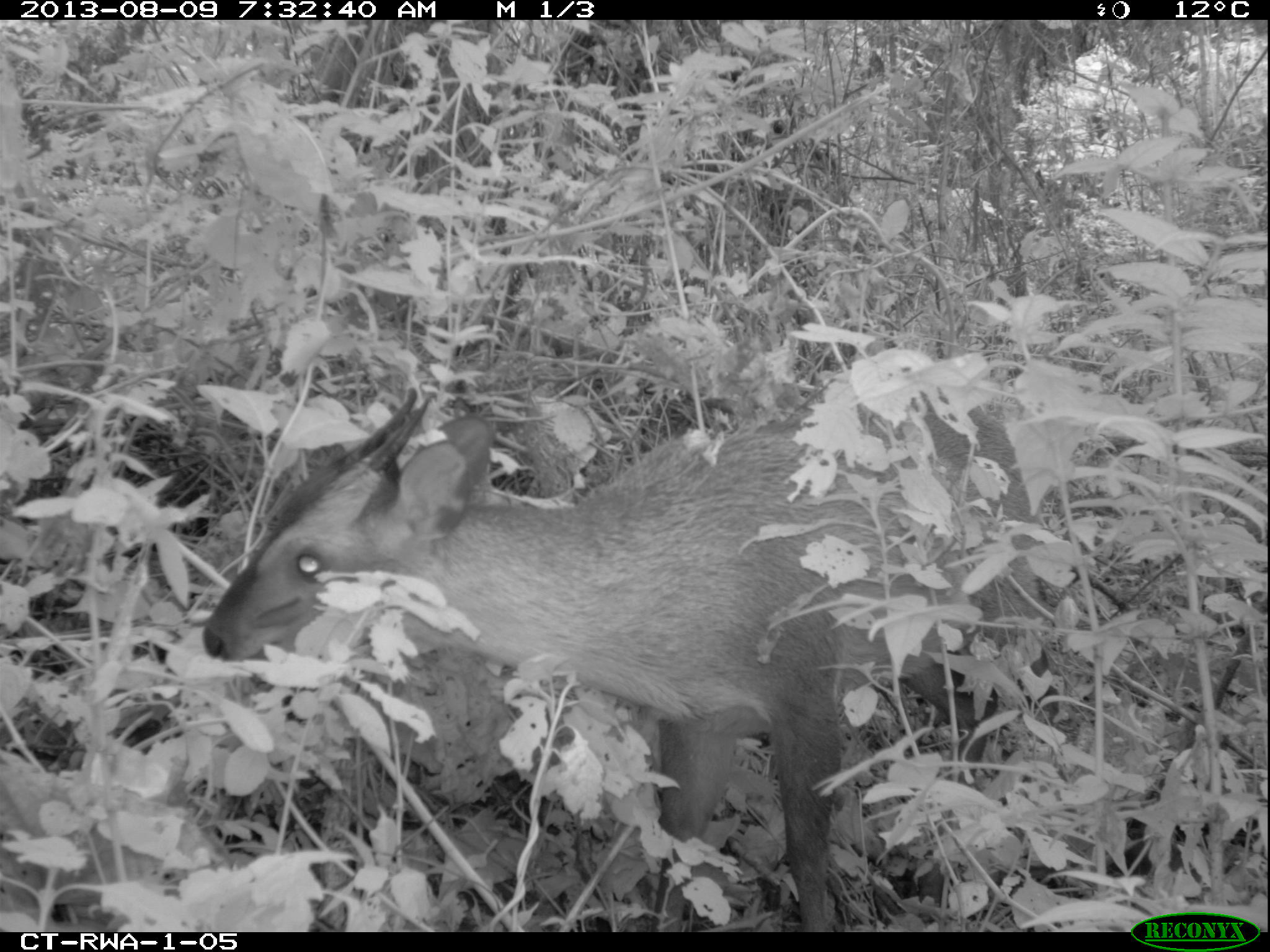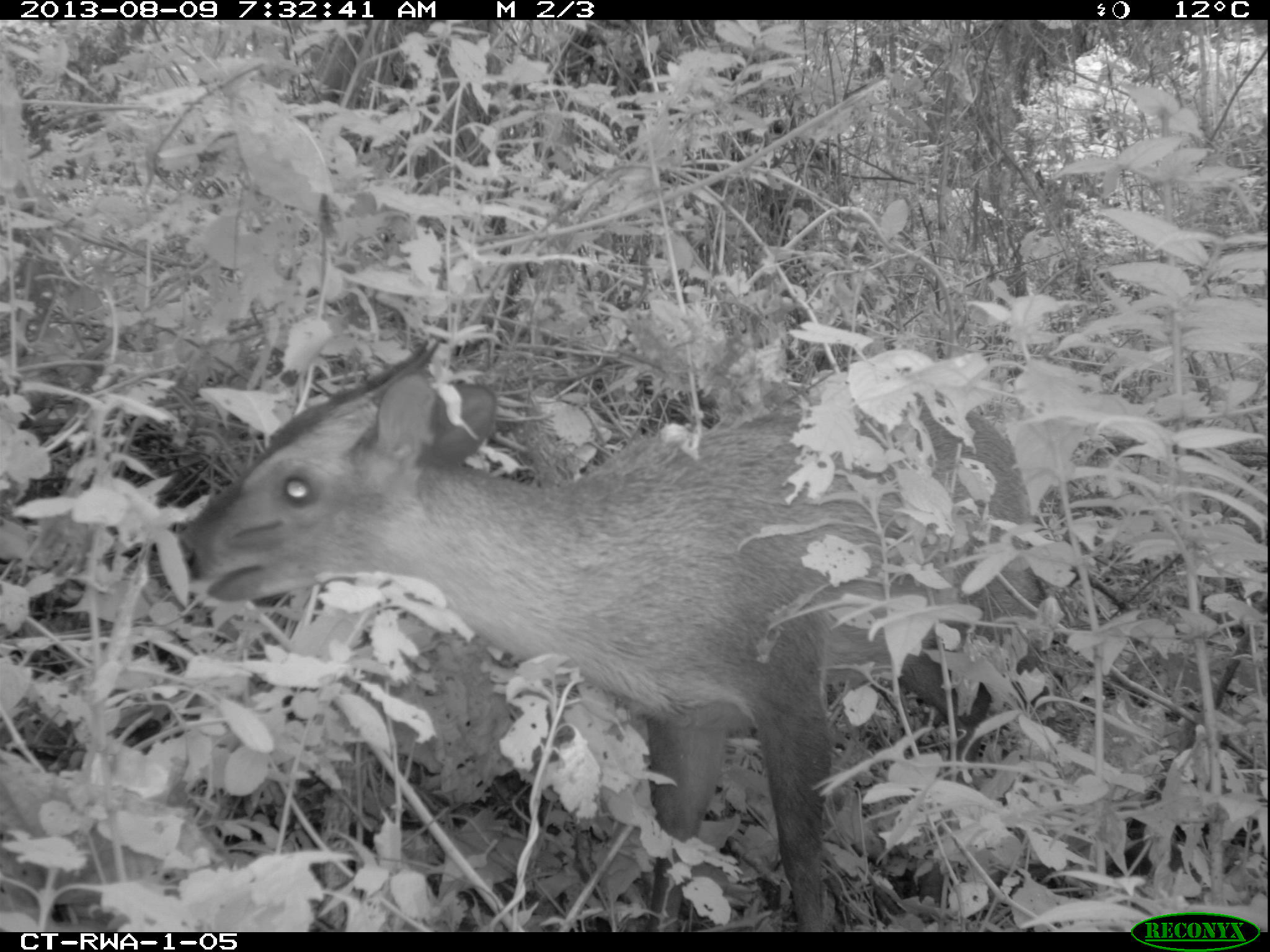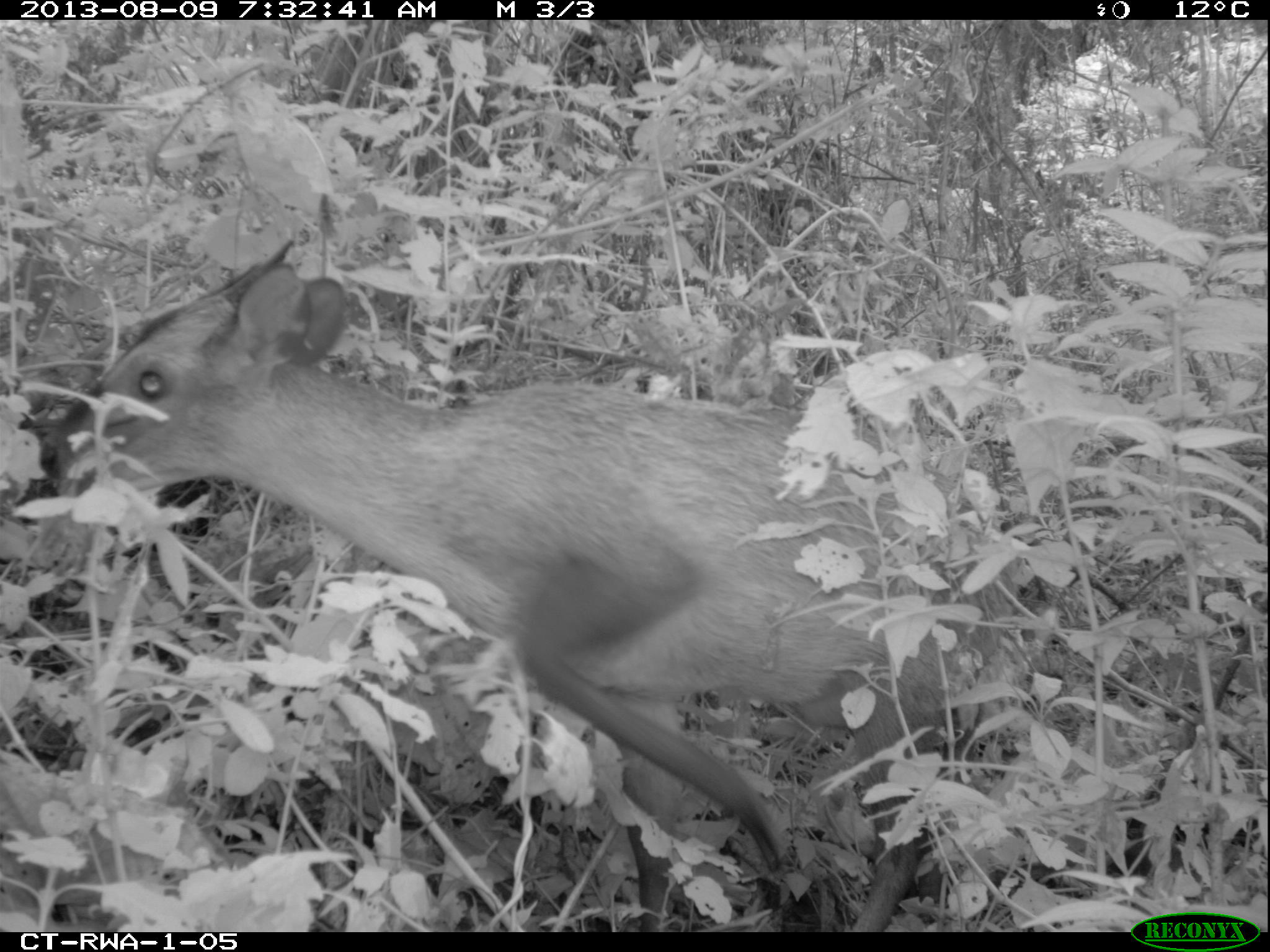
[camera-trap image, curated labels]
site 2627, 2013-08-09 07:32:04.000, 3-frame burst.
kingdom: Animalia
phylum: Chordata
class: Mammalia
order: Artiodactyla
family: Bovidae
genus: Cephalophus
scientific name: Cephalophus nigrifrons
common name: black-fronted duiker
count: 1